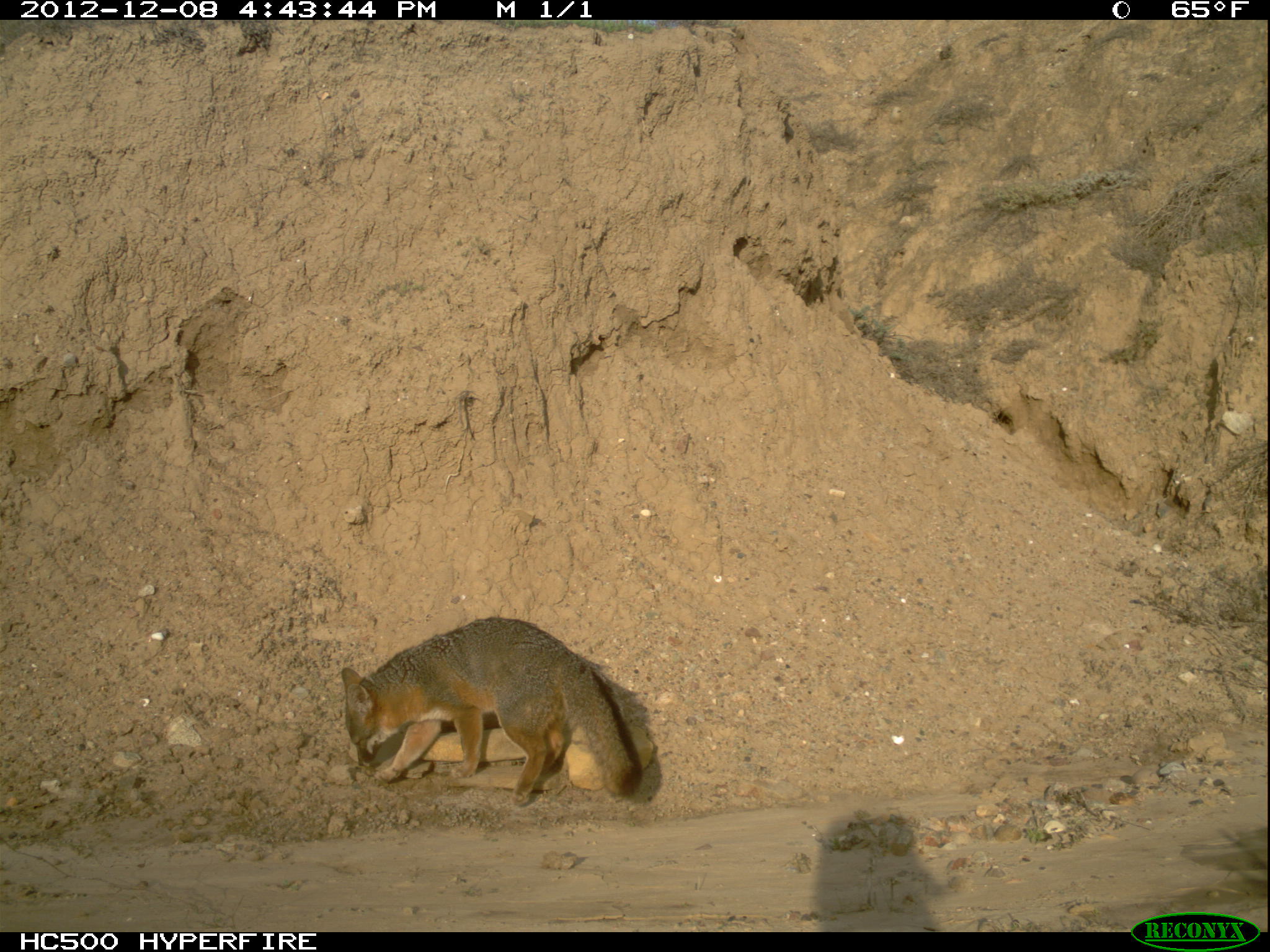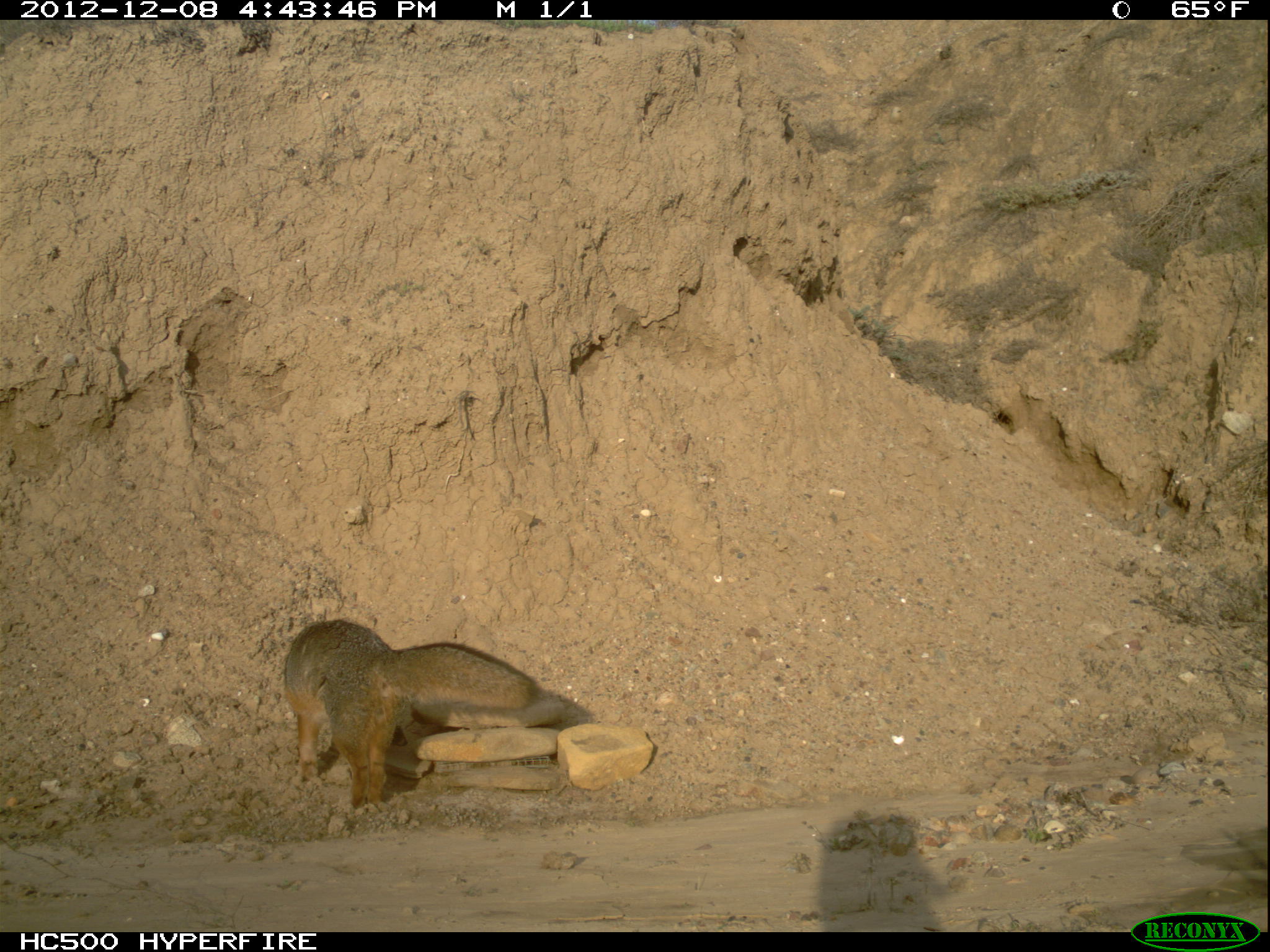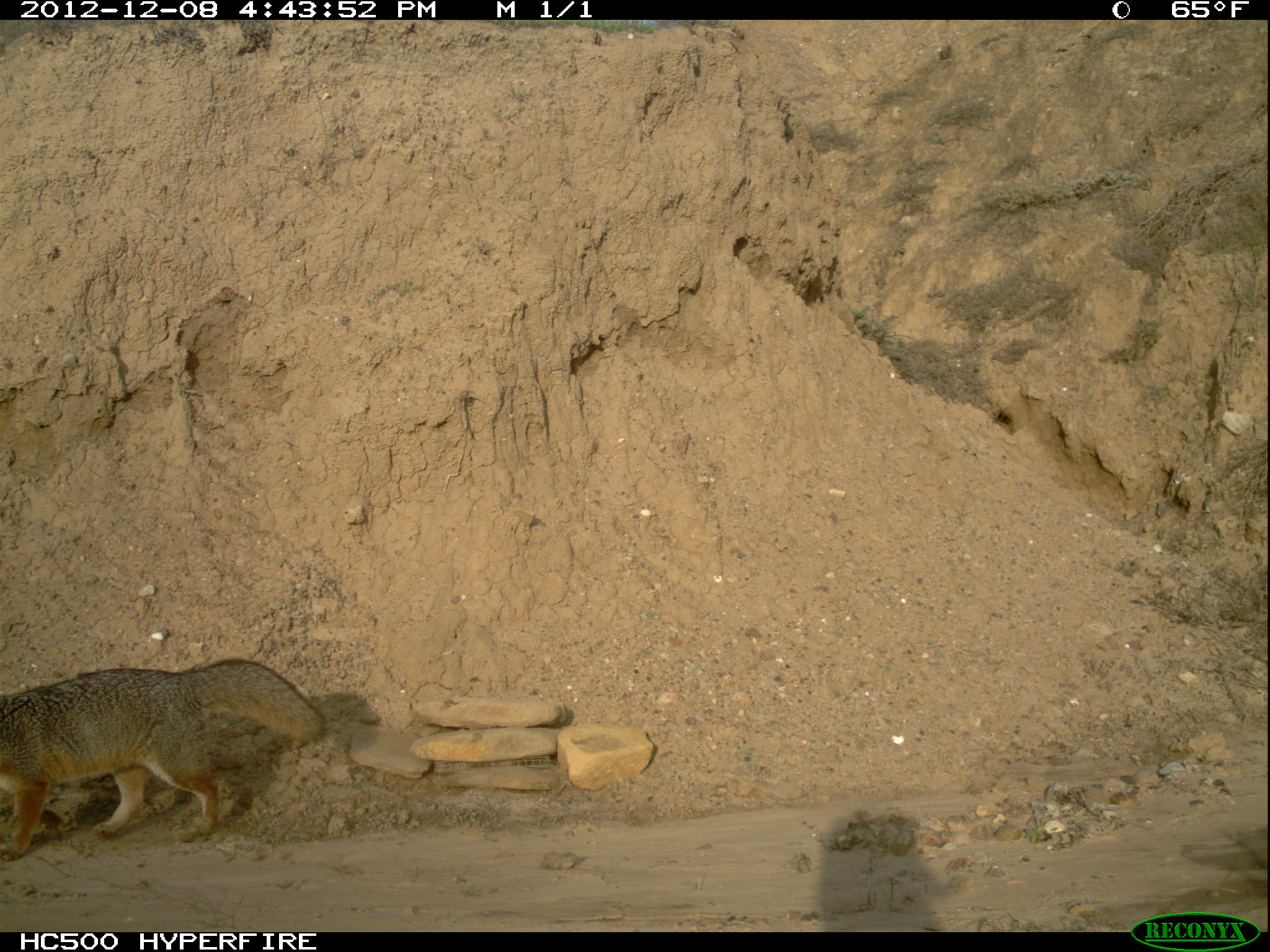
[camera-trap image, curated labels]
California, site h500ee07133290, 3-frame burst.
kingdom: Animalia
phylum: Chordata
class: Mammalia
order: Carnivora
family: Canidae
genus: Urocyon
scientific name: Urocyon littoralis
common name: island fox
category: fox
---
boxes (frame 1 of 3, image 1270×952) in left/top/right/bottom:
fox: 341/617/642/804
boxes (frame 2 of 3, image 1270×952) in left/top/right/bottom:
fox: 283/616/535/807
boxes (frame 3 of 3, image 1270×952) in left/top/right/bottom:
fox: 0/659/324/861